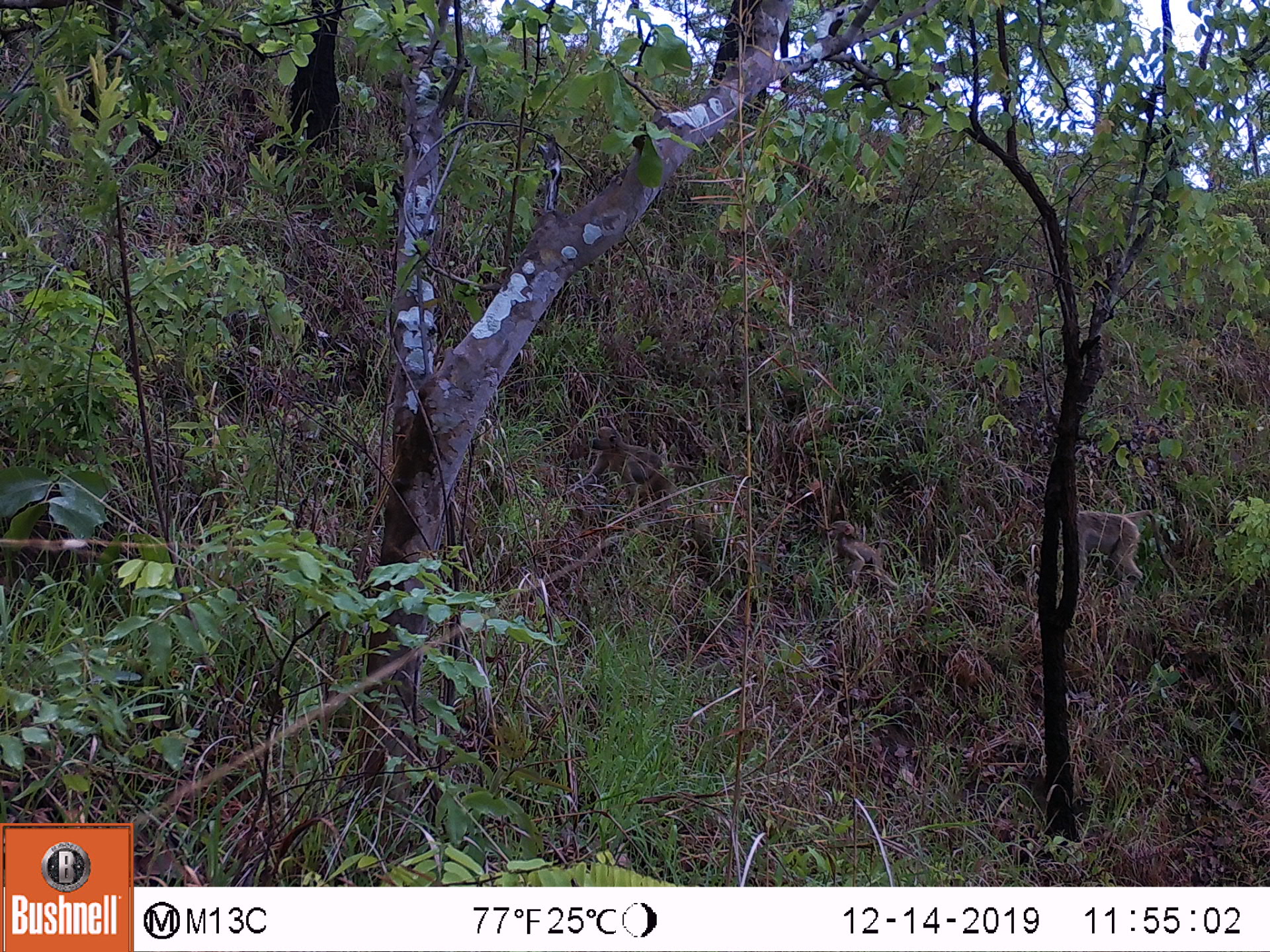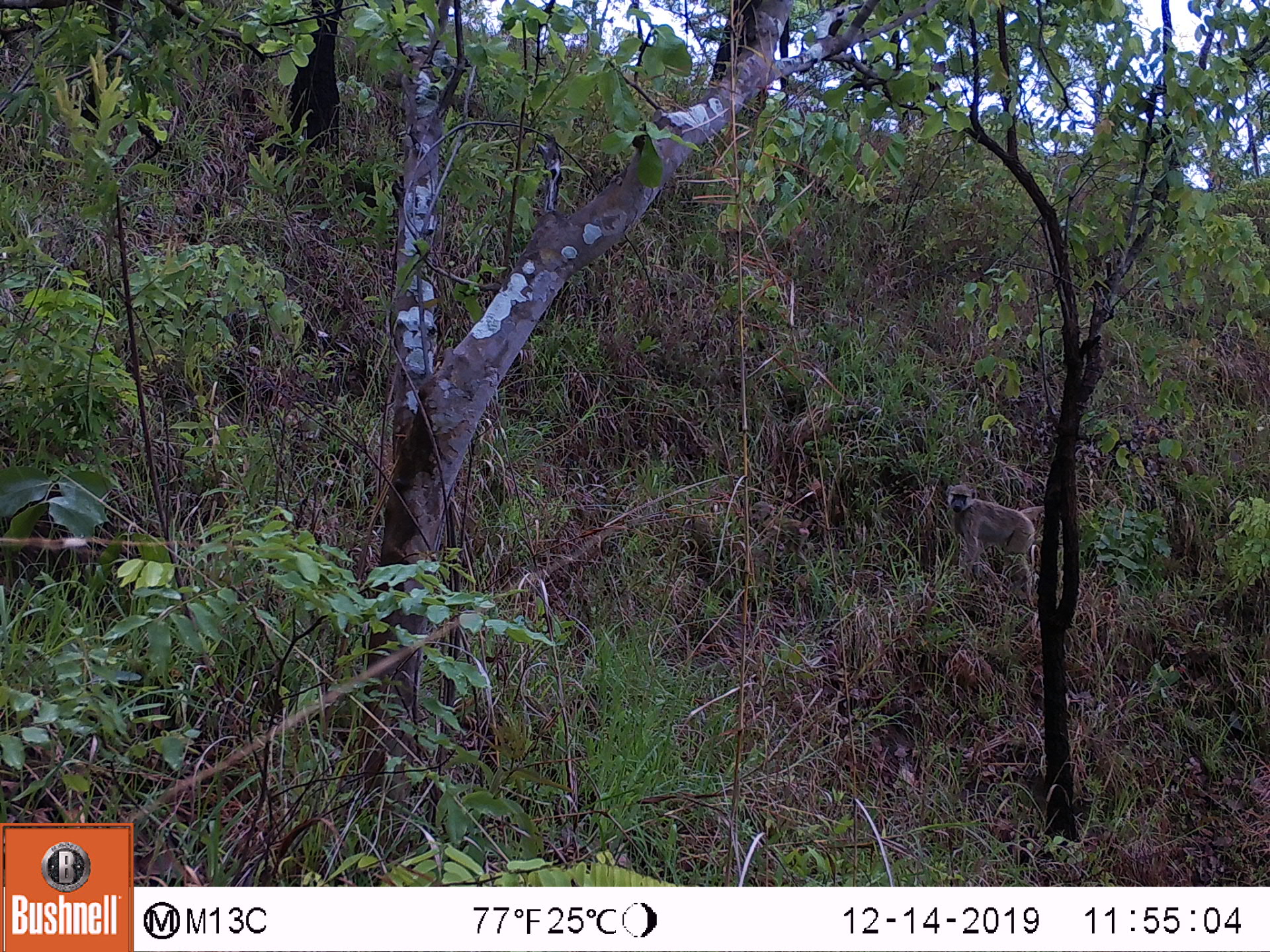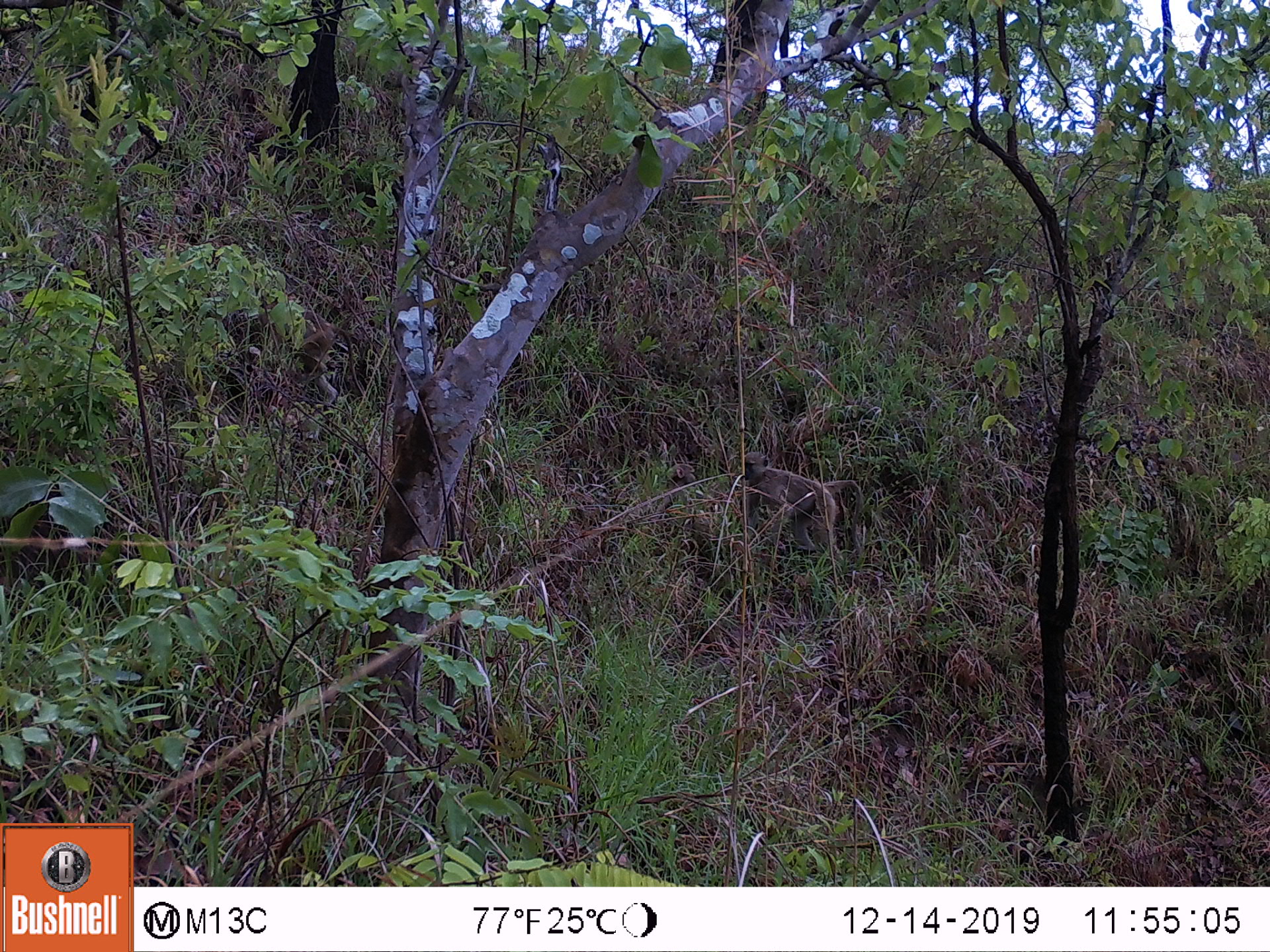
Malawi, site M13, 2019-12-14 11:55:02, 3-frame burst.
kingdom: Animalia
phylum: Chordata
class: Mammalia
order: Primates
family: Cercopithecidae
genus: Papio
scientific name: Papio cynocephalus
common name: yellow baboon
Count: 1.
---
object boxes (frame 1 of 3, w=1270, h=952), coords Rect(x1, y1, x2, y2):
yellow baboon: Rect(1062, 508, 1167, 580)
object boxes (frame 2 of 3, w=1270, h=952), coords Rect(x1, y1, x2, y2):
yellow baboon: Rect(939, 483, 1042, 580)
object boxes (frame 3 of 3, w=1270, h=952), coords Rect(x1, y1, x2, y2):
yellow baboon: Rect(737, 449, 862, 552)